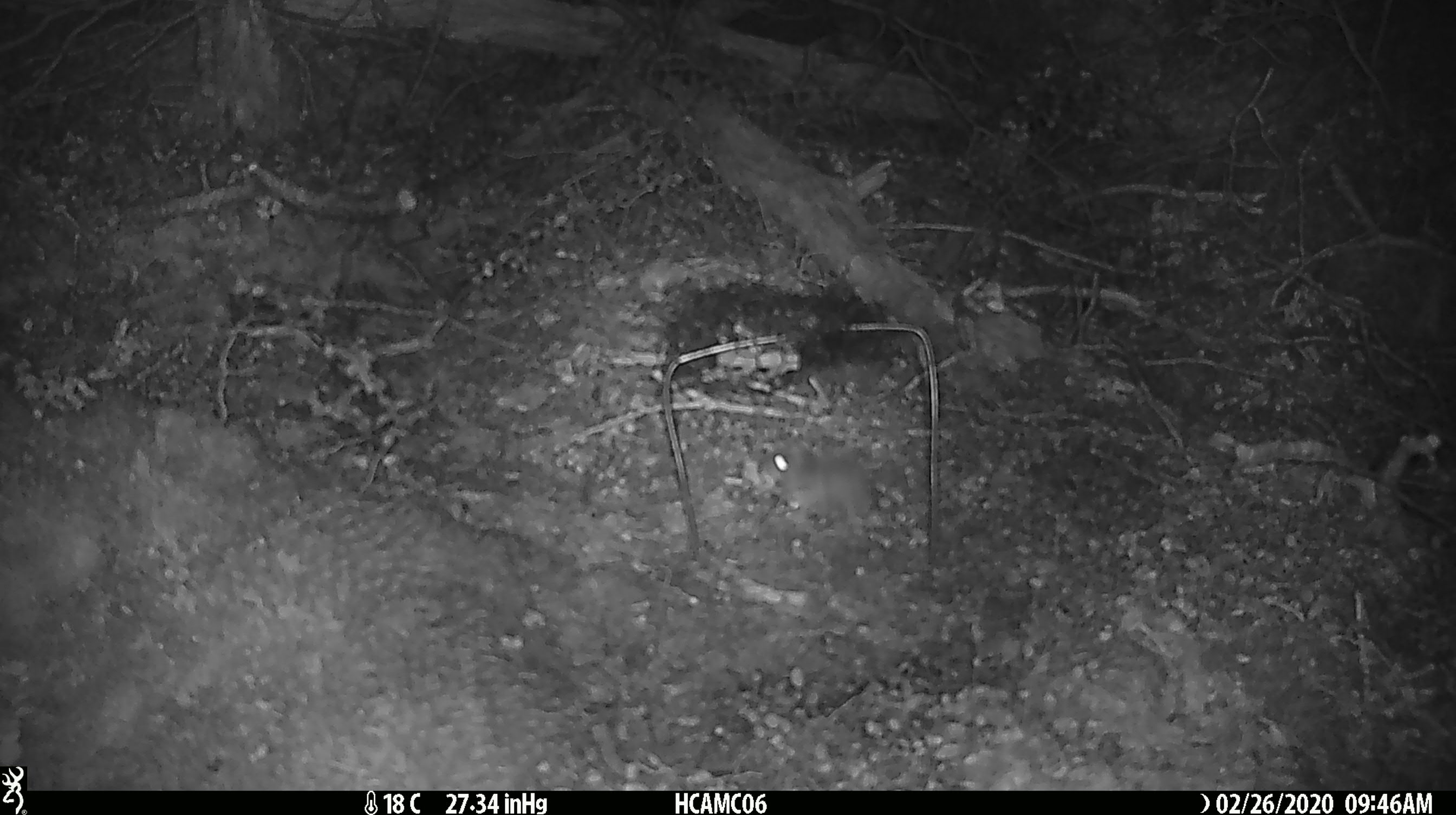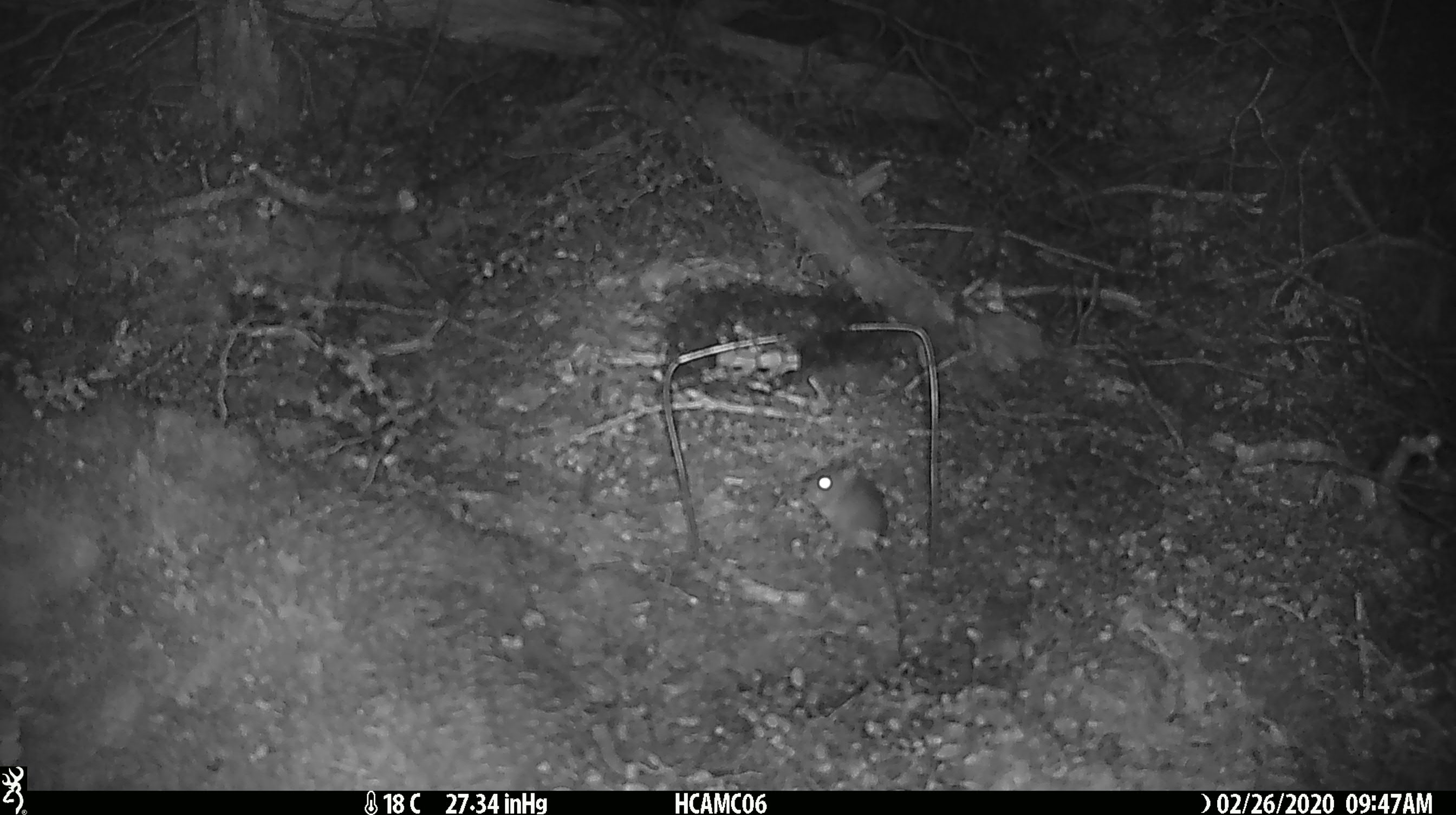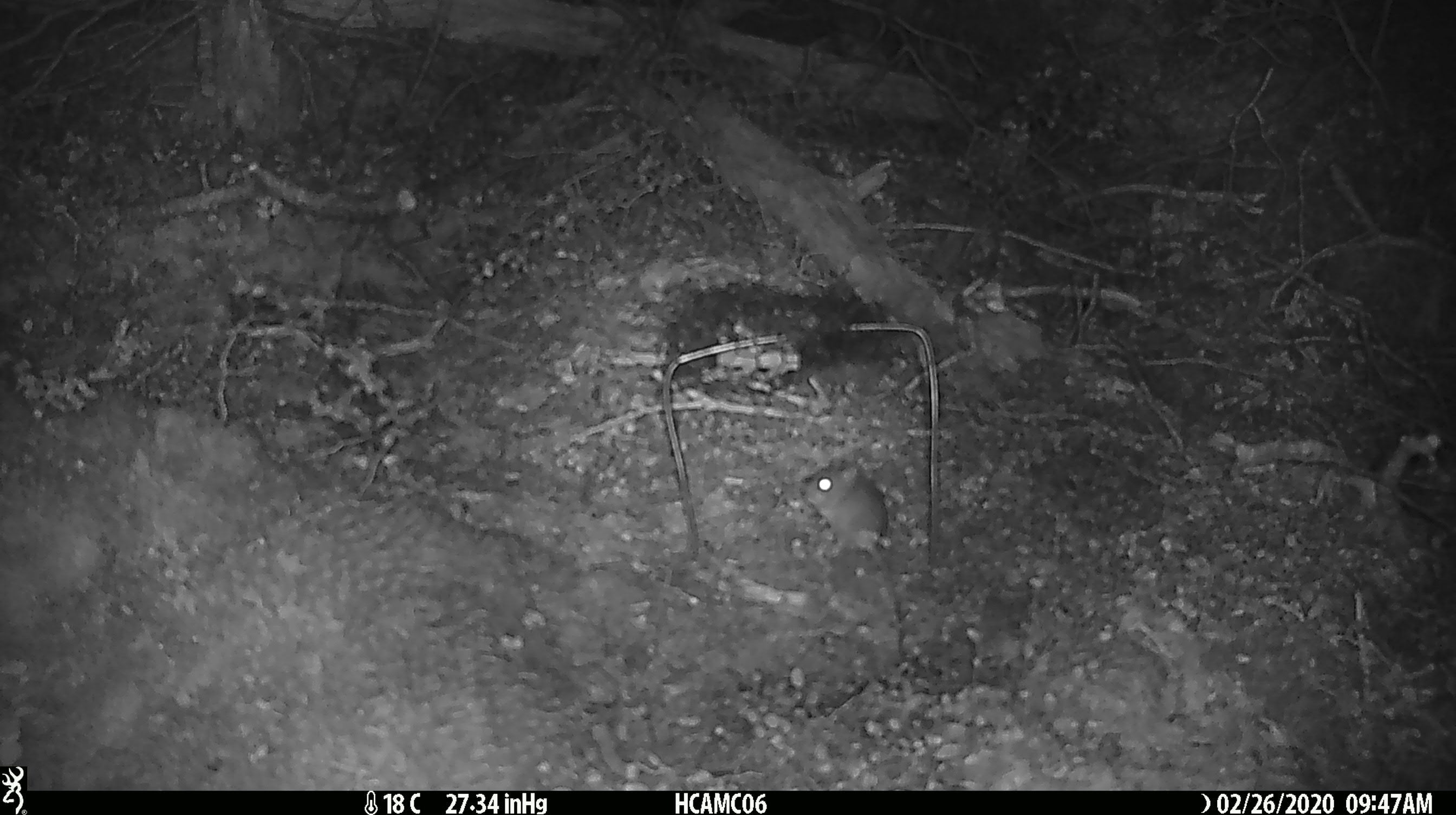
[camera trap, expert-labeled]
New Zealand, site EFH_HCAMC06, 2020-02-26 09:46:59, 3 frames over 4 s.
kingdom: Animalia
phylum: Chordata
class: Mammalia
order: Rodentia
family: Muridae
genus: Mus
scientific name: Mus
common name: mouse